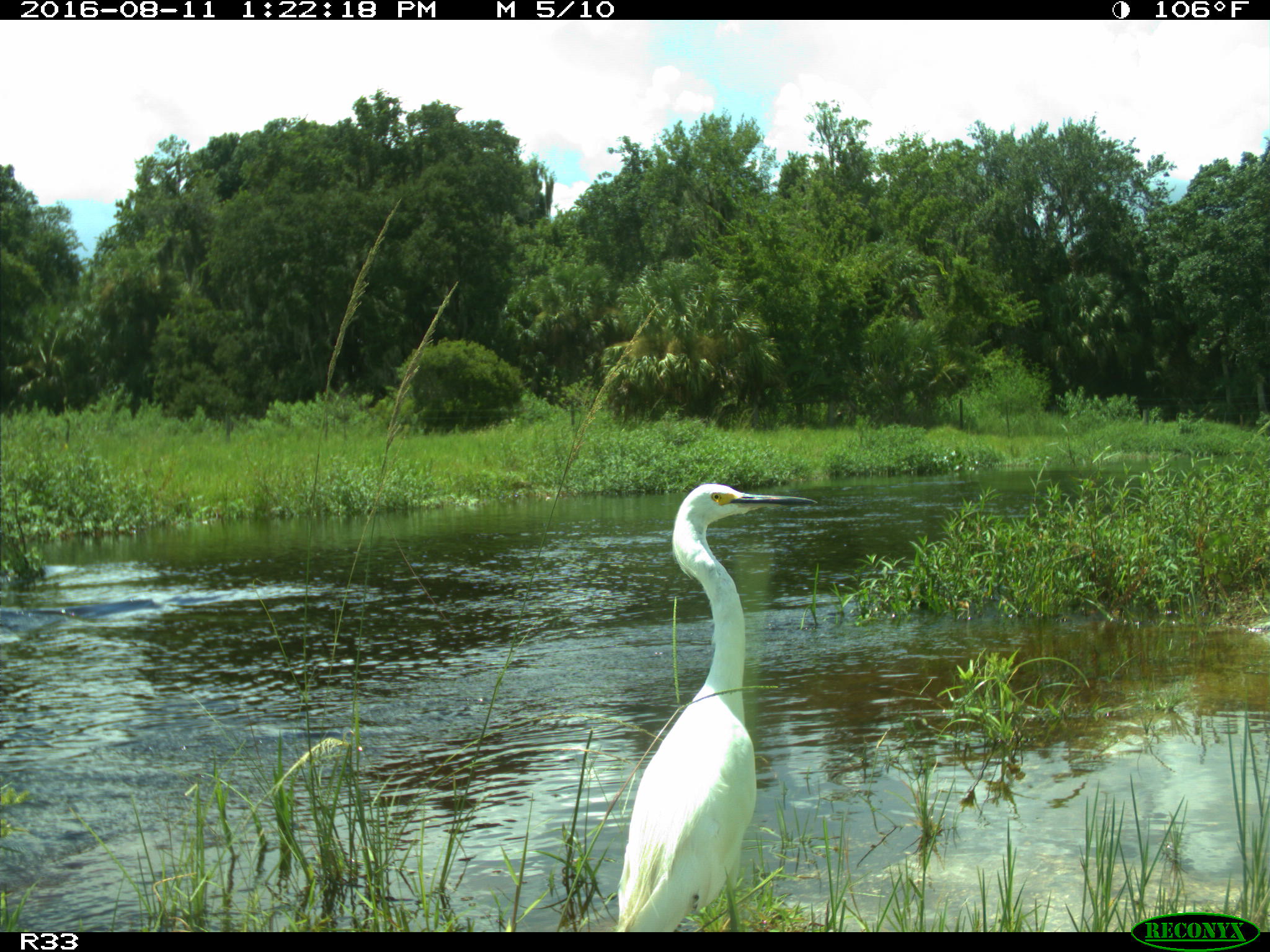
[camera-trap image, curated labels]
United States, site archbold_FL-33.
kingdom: Animalia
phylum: Chordata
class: Aves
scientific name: Aves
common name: birds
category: unidentified bird